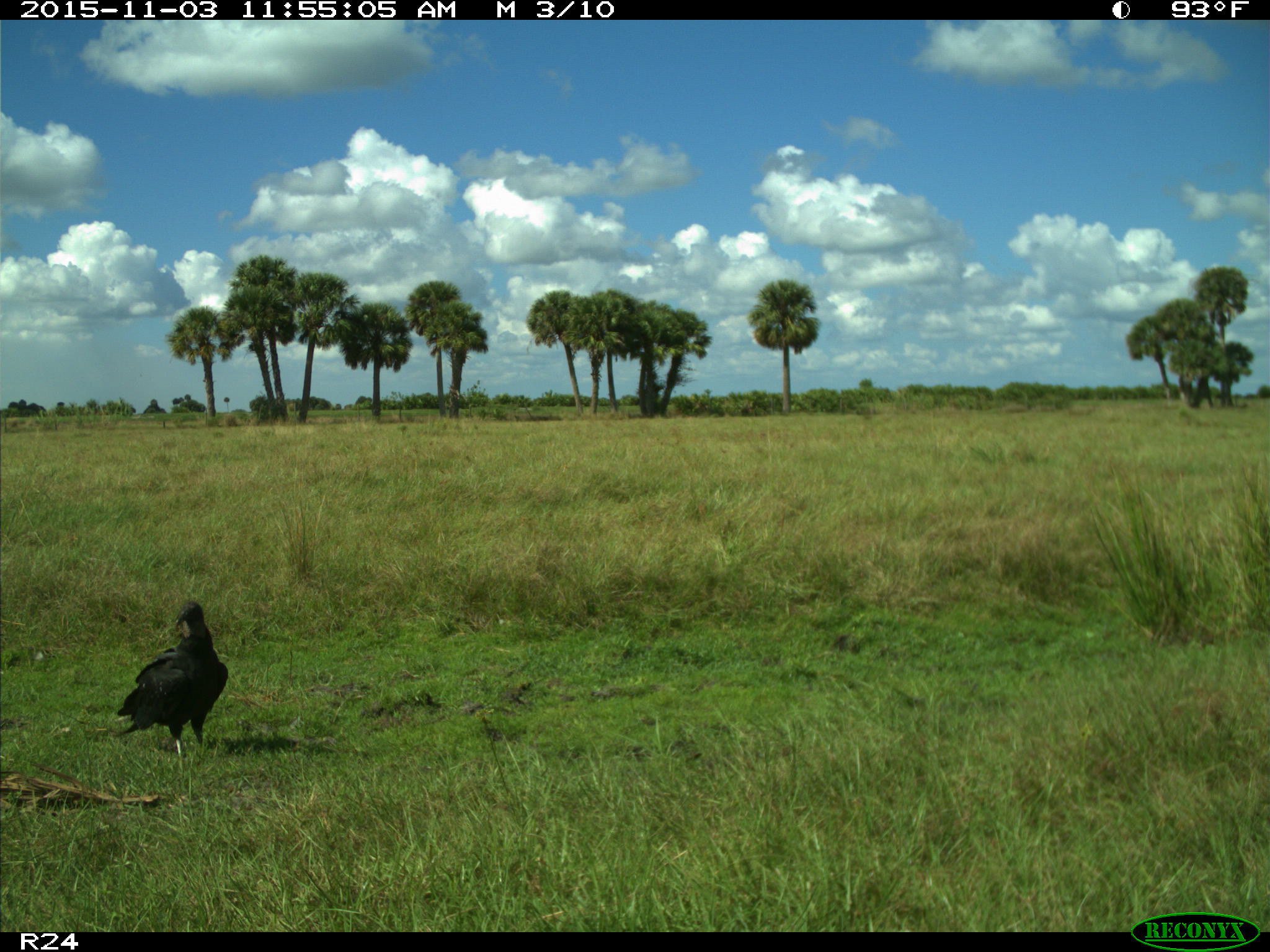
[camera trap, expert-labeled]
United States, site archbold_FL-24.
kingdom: Animalia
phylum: Chordata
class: Aves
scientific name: Aves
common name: birds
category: unidentified bird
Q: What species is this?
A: Unidentified bird (birds) (Aves).